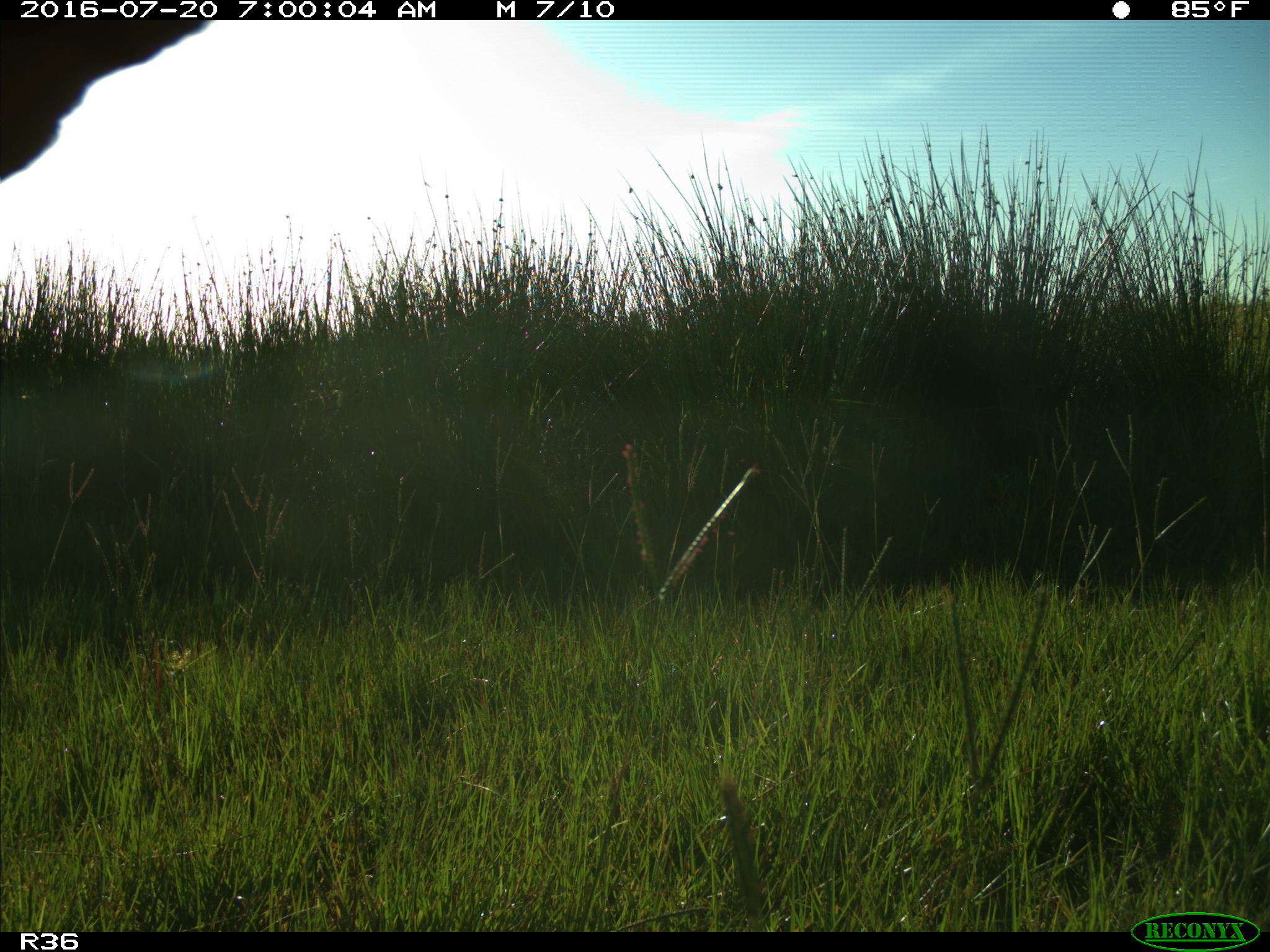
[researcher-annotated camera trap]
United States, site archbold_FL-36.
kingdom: Animalia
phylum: Chordata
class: Mammalia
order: Artiodactyla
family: Bovidae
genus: Bos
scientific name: Bos taurus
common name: domestic cow